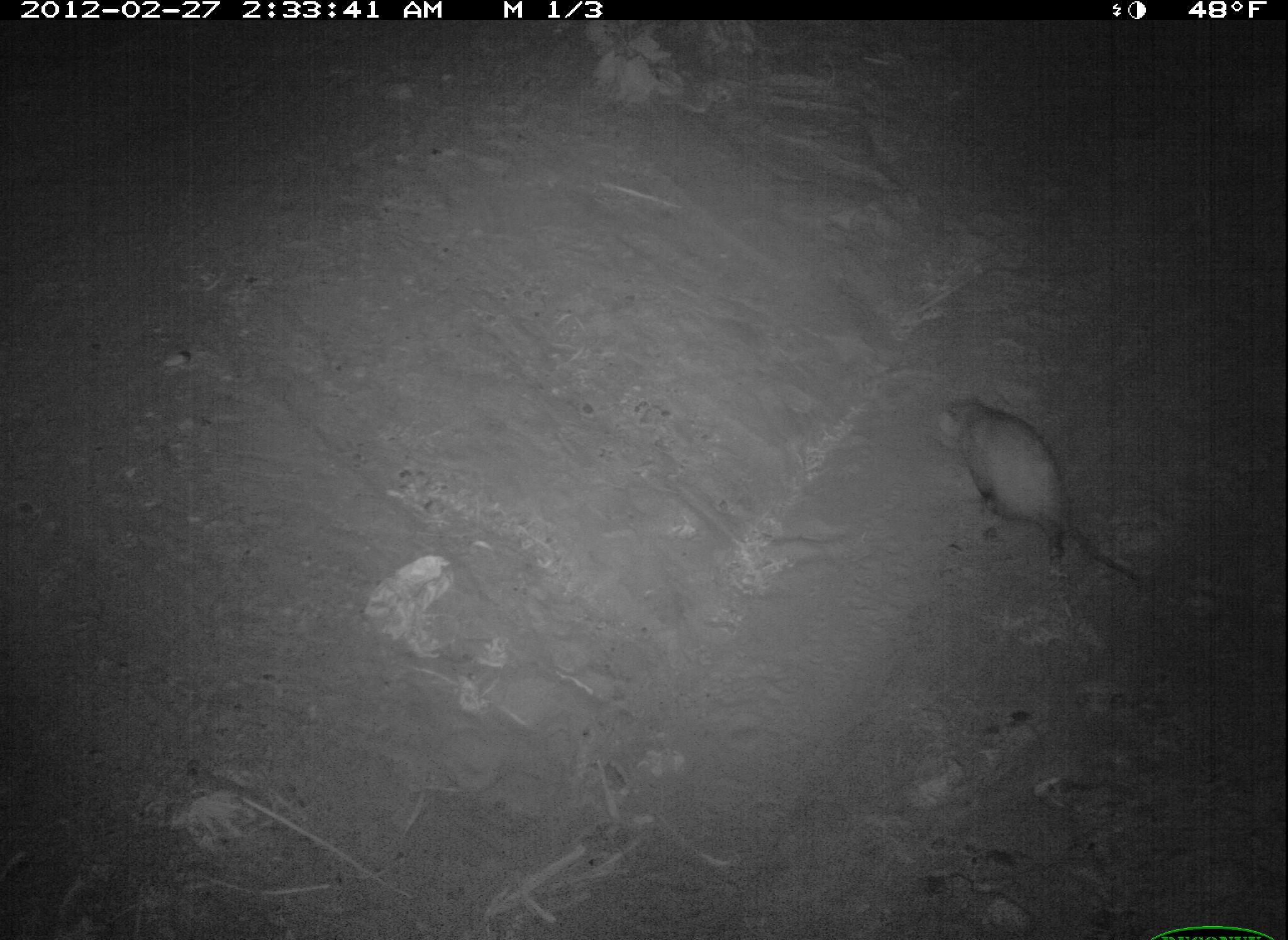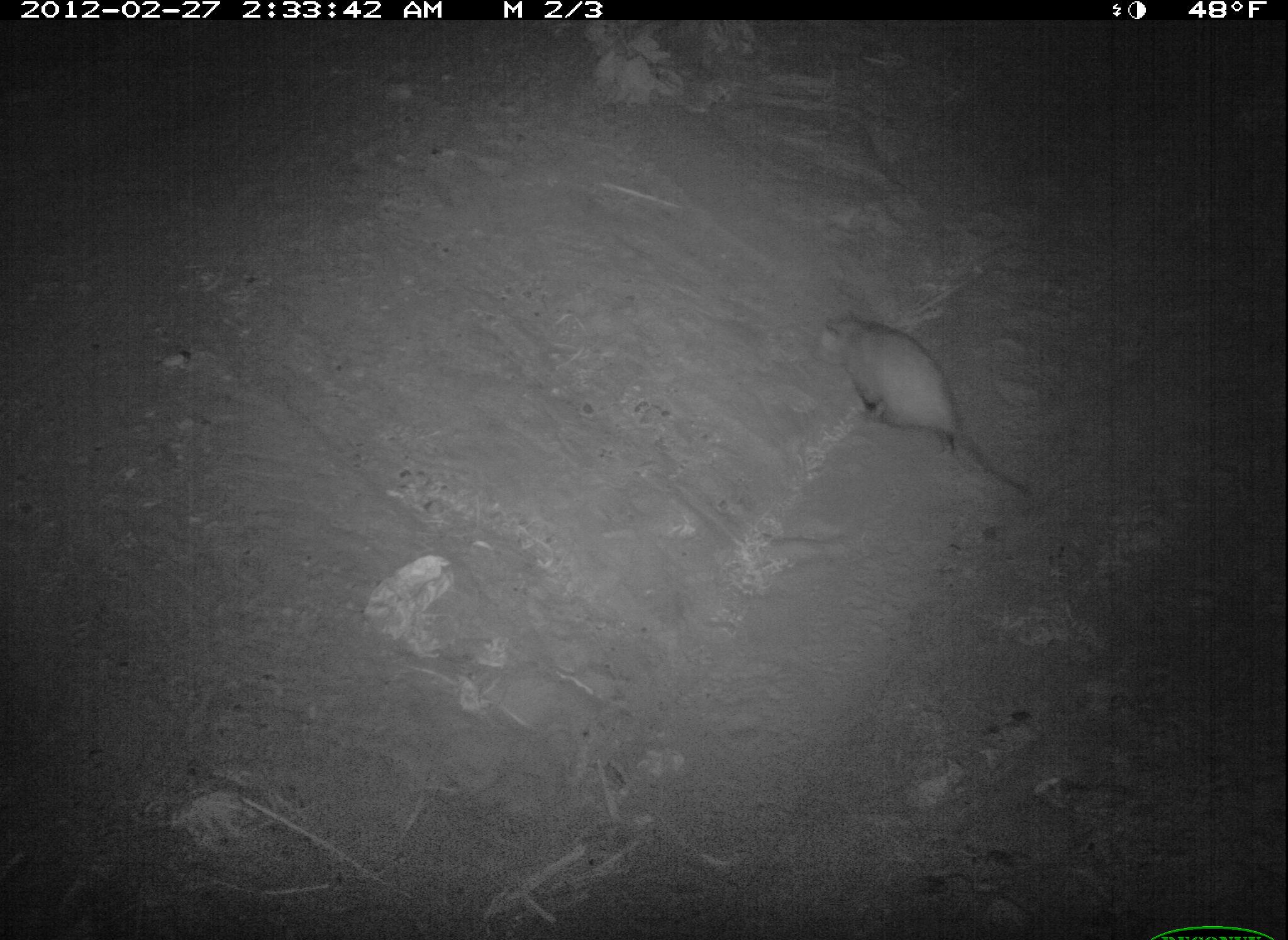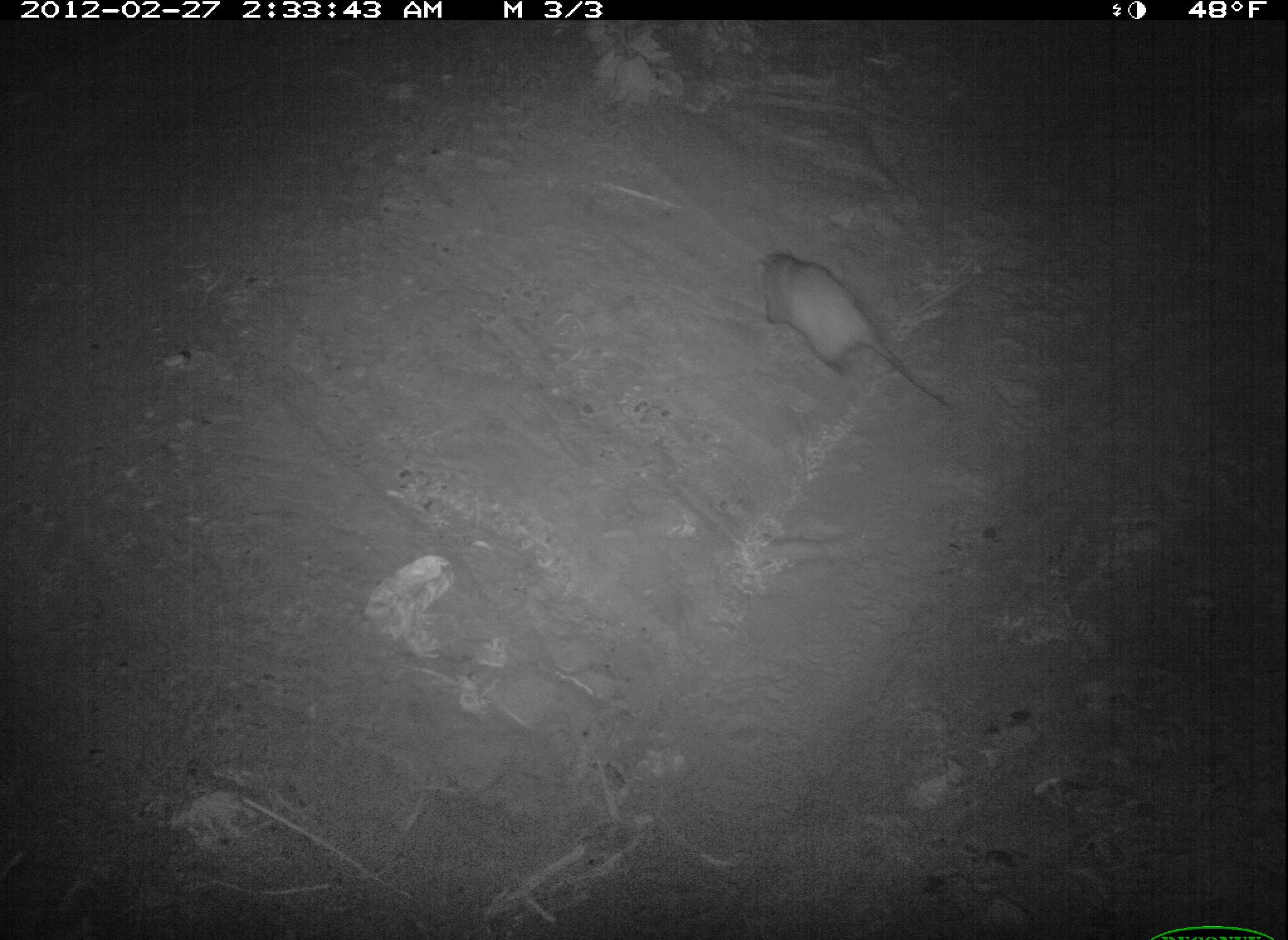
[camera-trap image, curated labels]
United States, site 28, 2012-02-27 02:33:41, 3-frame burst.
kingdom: Animalia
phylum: Chordata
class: Mammalia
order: Didelphimorphia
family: Didelphidae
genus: Didelphis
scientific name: Didelphis virginiana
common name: virginia opossum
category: opossum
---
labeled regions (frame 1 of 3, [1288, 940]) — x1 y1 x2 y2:
opossum: 929 390 1154 599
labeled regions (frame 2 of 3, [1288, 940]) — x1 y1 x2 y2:
opossum: 819 296 1050 515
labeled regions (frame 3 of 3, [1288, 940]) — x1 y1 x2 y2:
opossum: 757 251 953 412